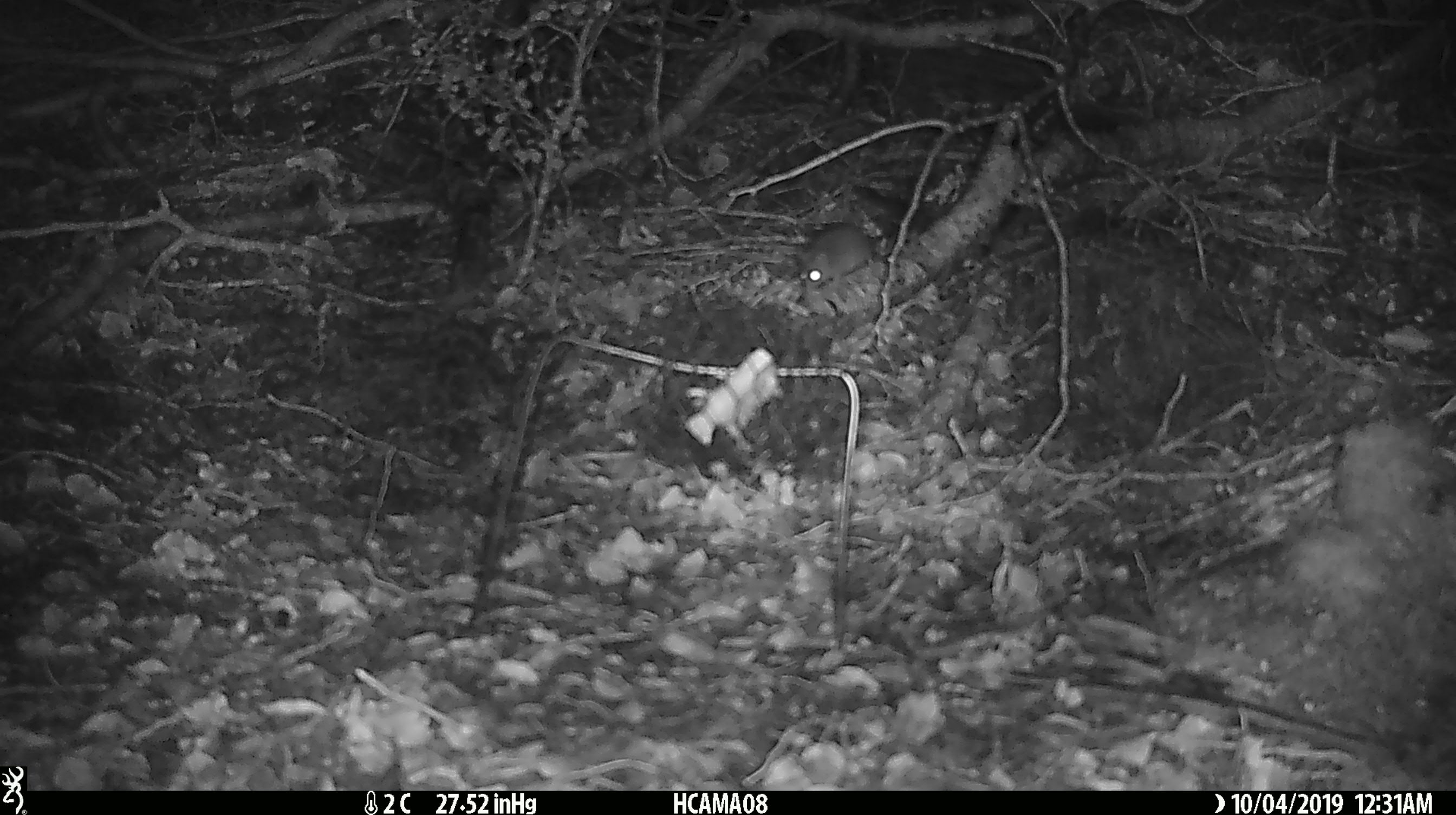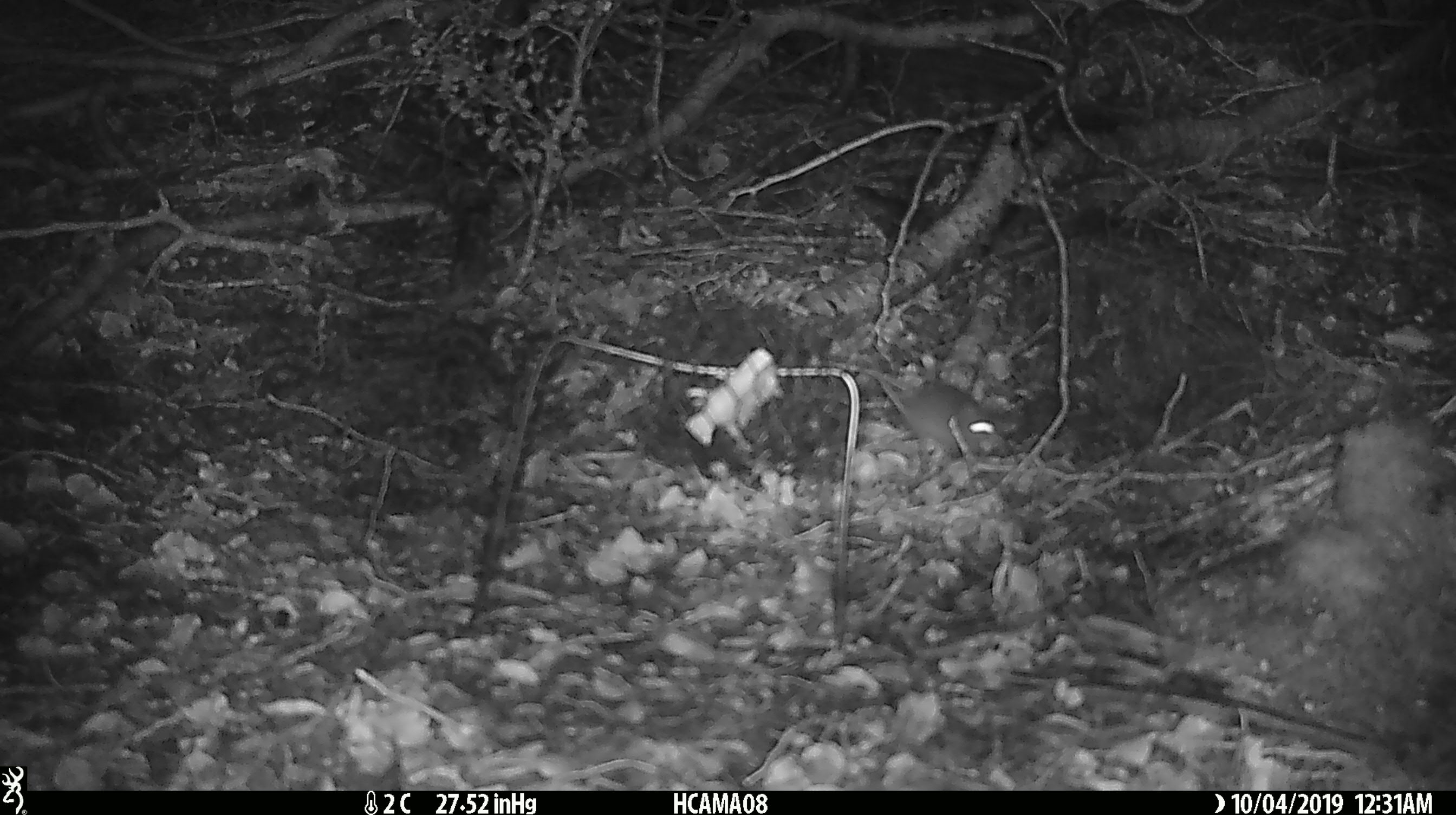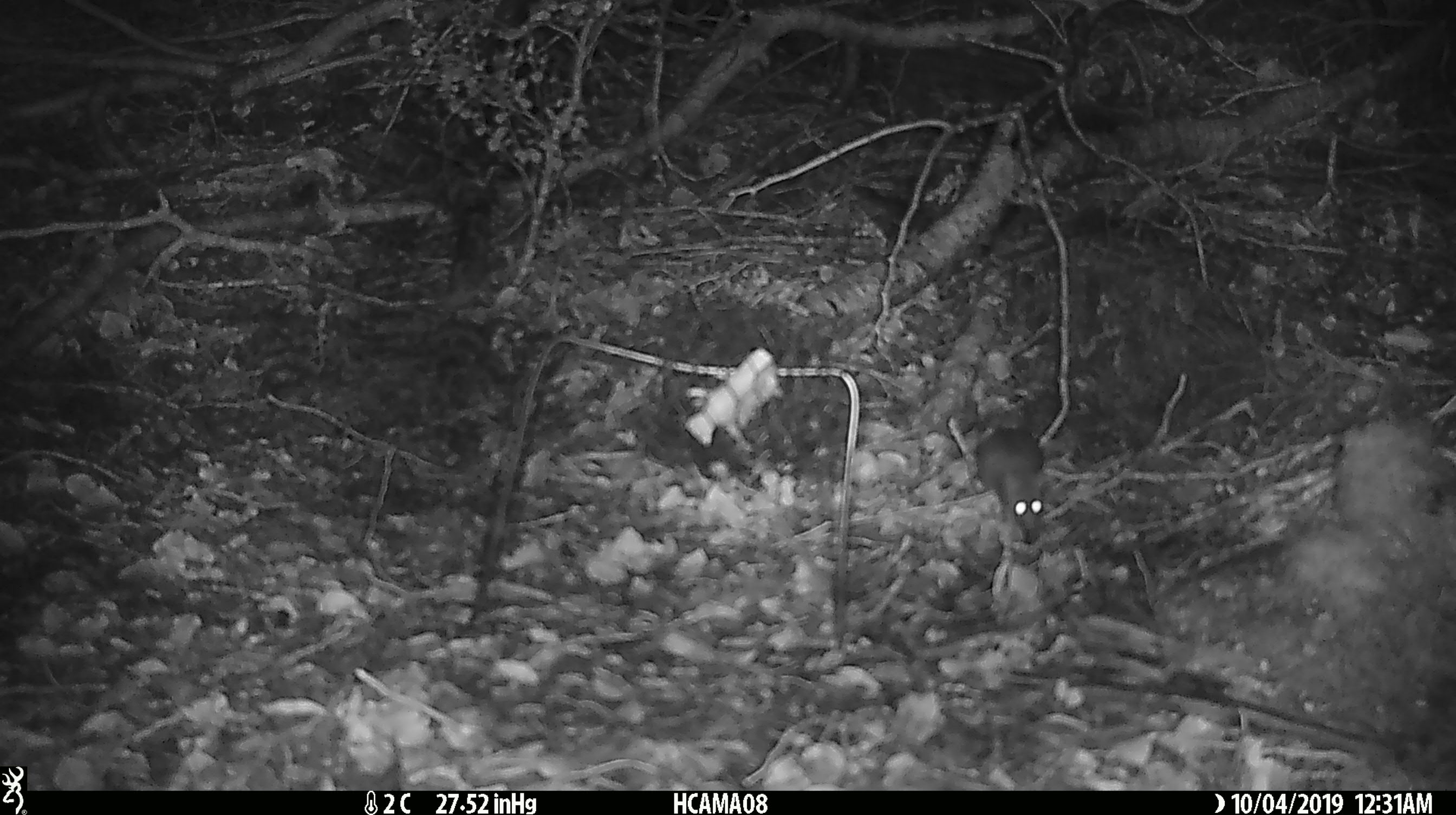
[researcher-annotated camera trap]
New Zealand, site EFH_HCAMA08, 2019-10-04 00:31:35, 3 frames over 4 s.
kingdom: Animalia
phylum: Chordata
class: Mammalia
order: Rodentia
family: Muridae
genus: Mus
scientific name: Mus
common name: mouse